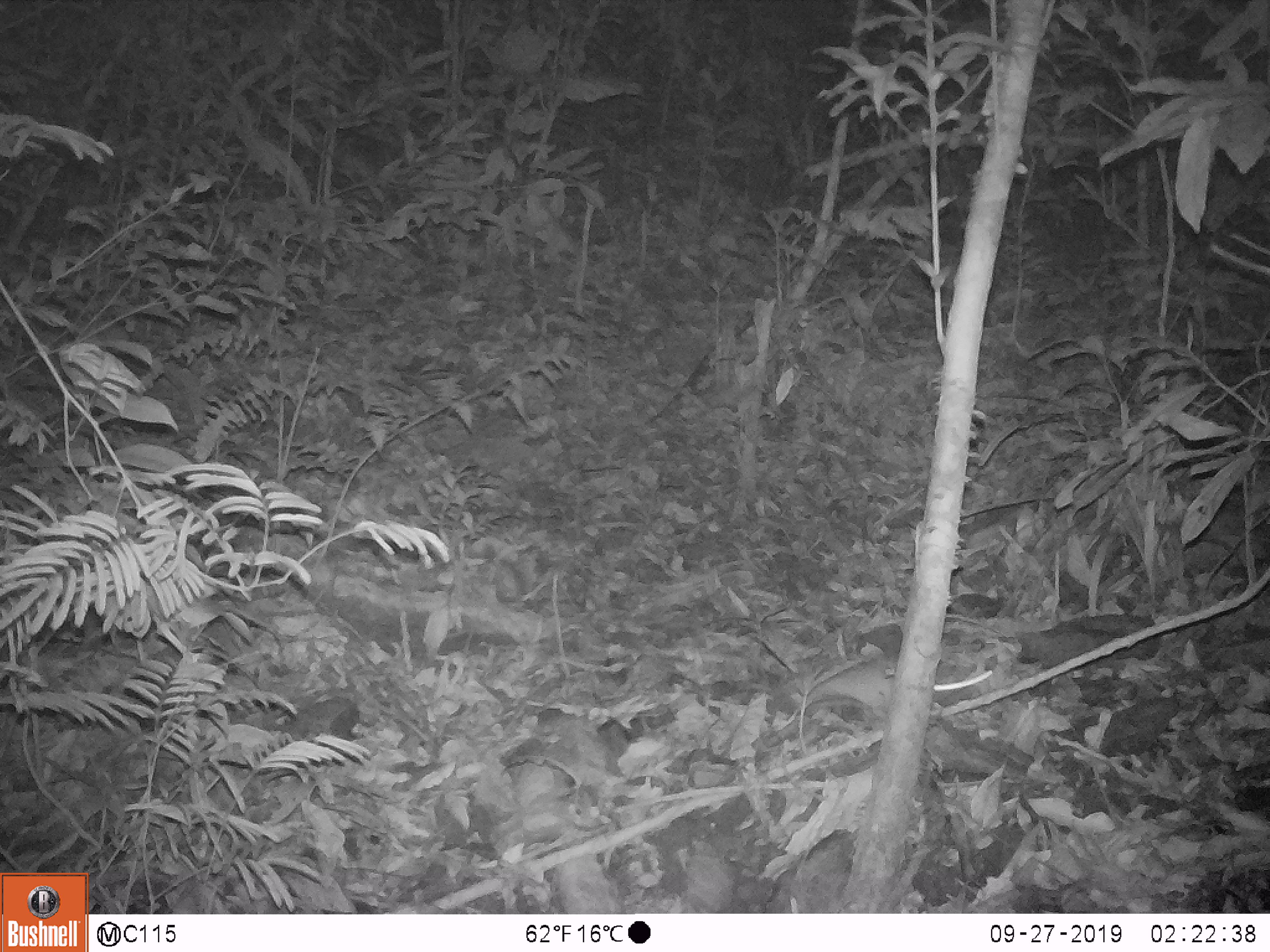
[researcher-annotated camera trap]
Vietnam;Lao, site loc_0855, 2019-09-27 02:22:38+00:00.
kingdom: Animalia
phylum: Chordata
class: Mammalia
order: Rodentia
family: Muridae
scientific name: Muridae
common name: old-world mice and rats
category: unidentified murid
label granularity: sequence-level